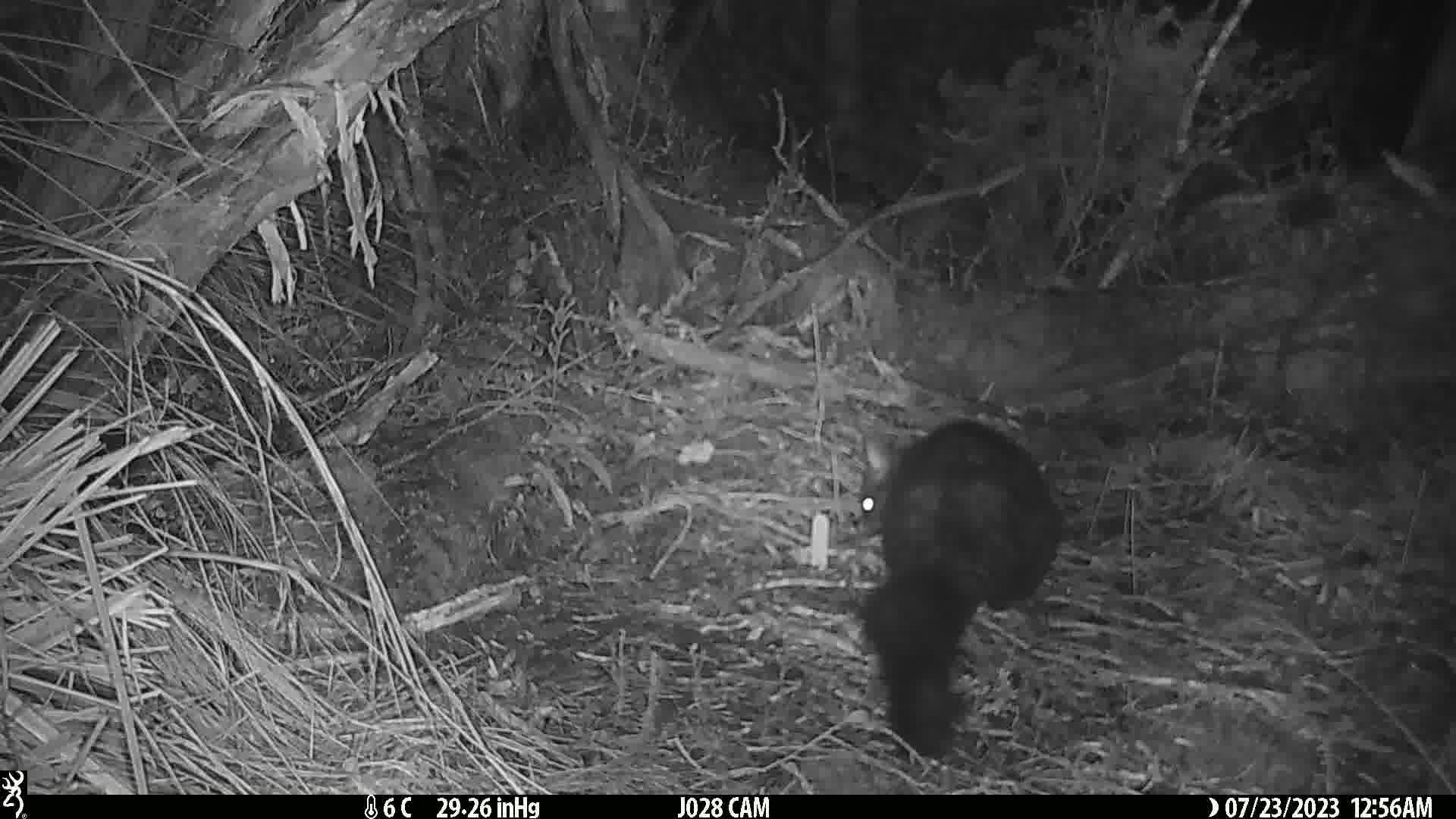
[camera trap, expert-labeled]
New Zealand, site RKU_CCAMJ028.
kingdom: Animalia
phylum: Chordata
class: Mammalia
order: Diprotodontia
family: Phalangeridae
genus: Trichosurus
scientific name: Trichosurus vulpecula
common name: common brushtail possum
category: possum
Possum (common brushtail possum) (Trichosurus vulpecula).